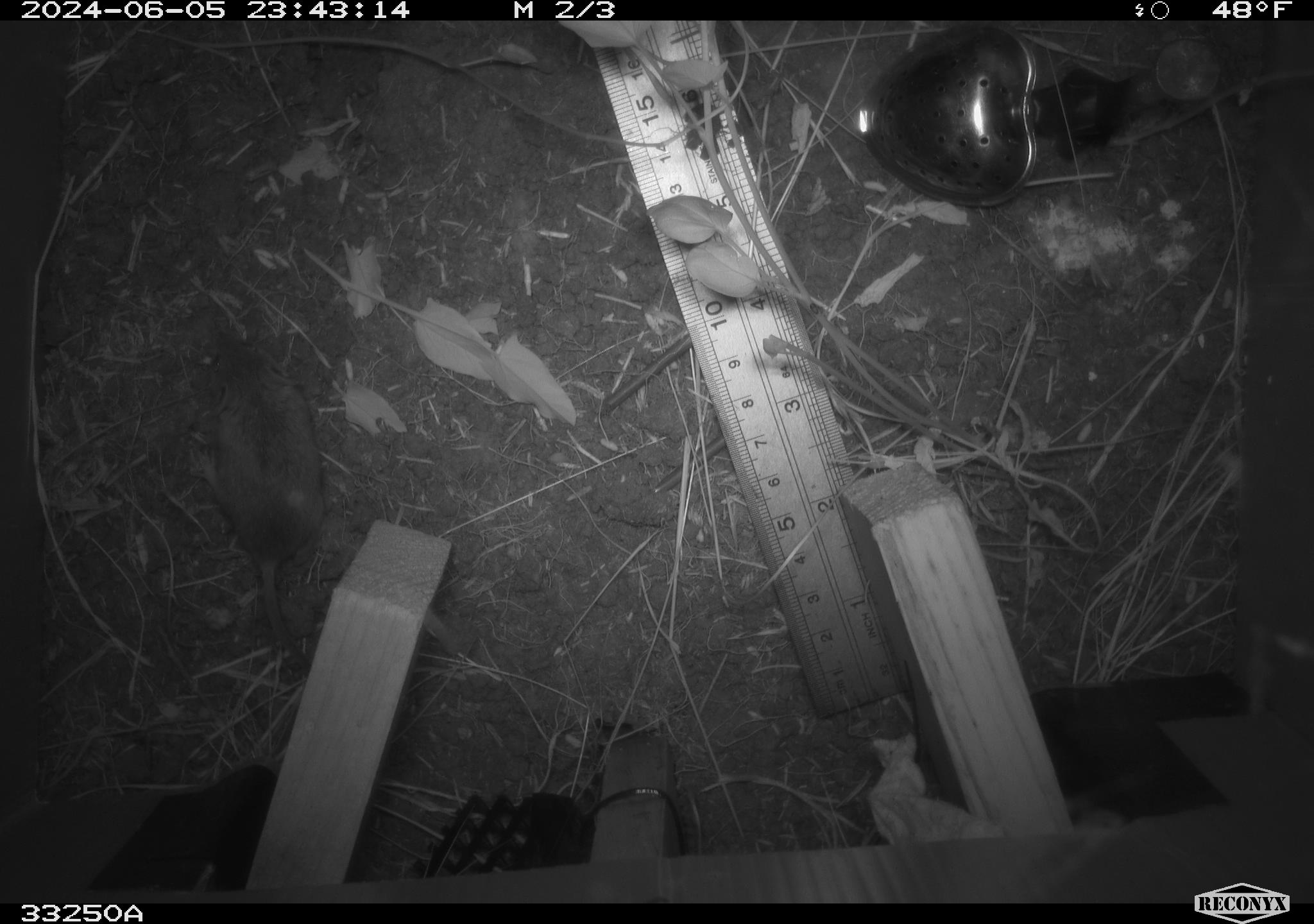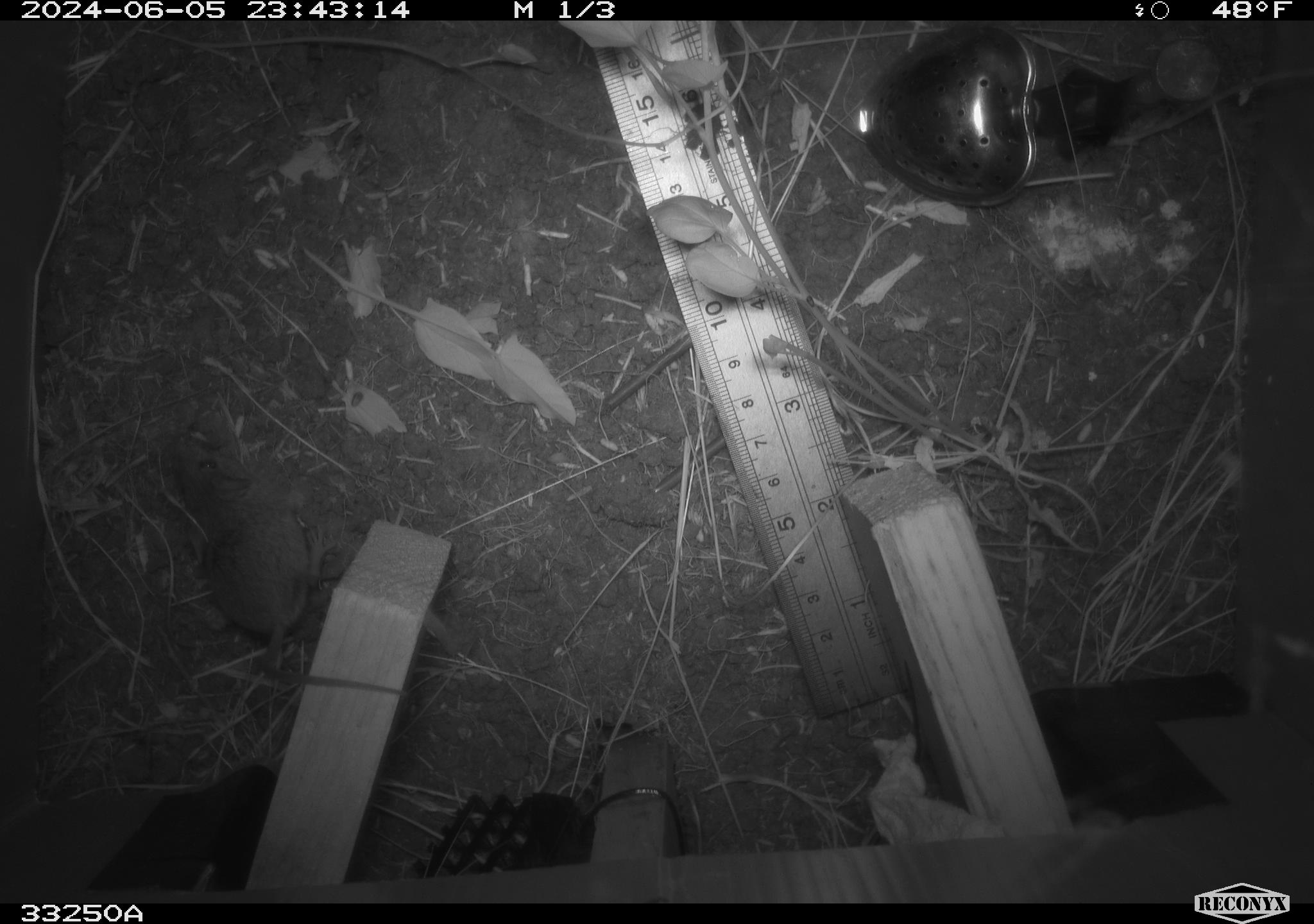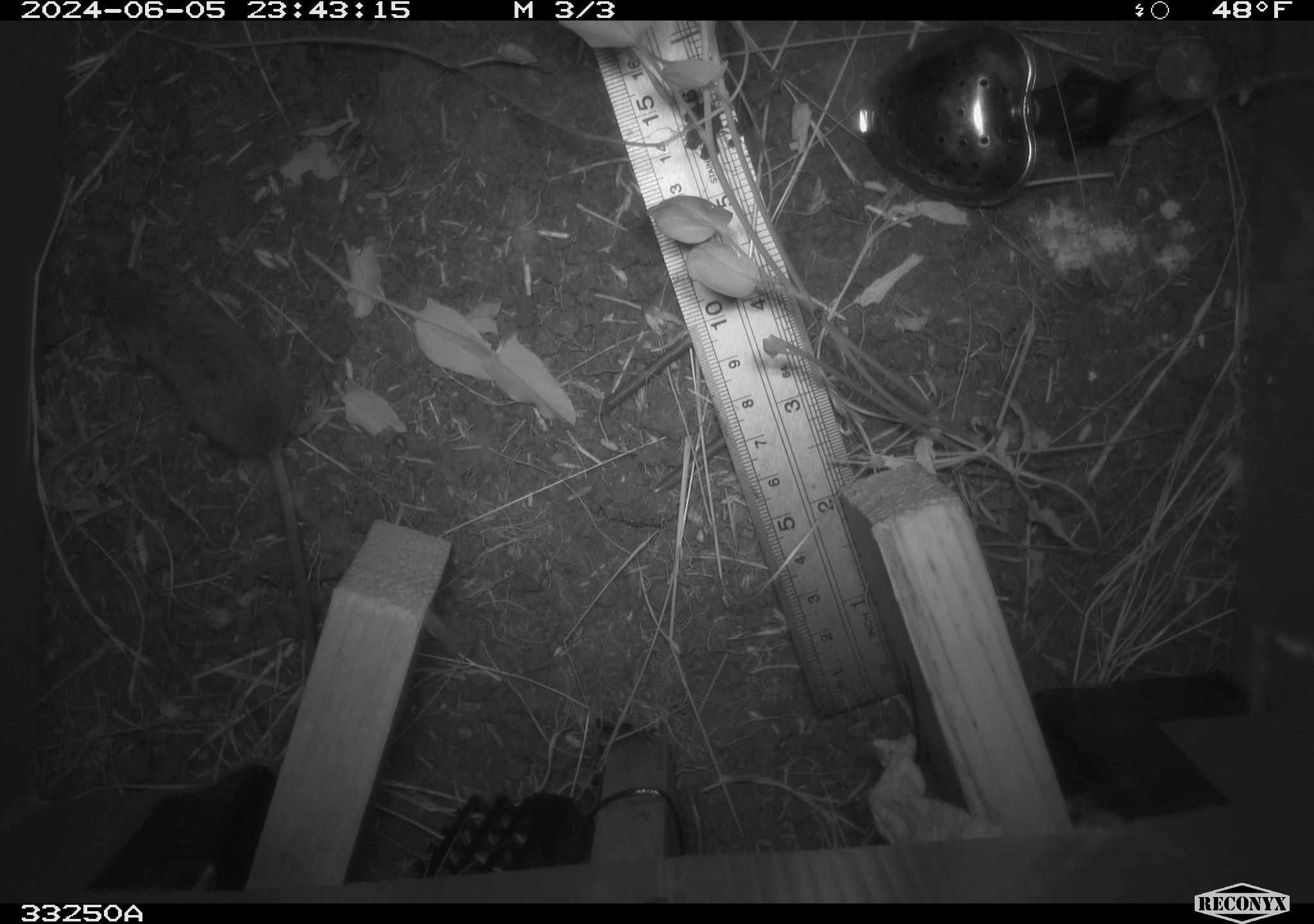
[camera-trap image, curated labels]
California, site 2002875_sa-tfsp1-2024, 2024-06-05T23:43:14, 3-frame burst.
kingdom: Animalia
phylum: Chordata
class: Mammalia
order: Rodentia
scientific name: Rodentia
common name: mouse species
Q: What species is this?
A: Mouse species (Rodentia).